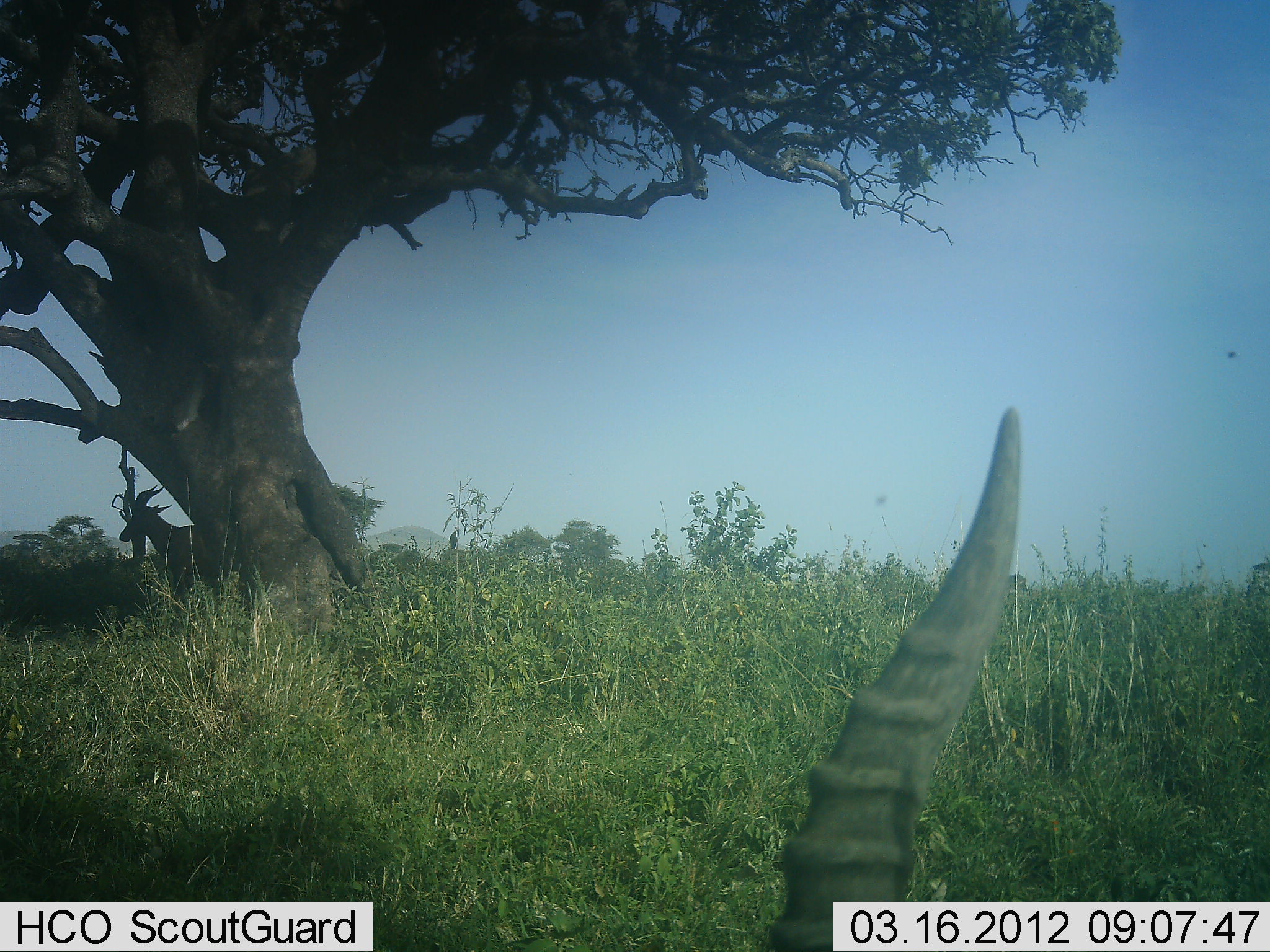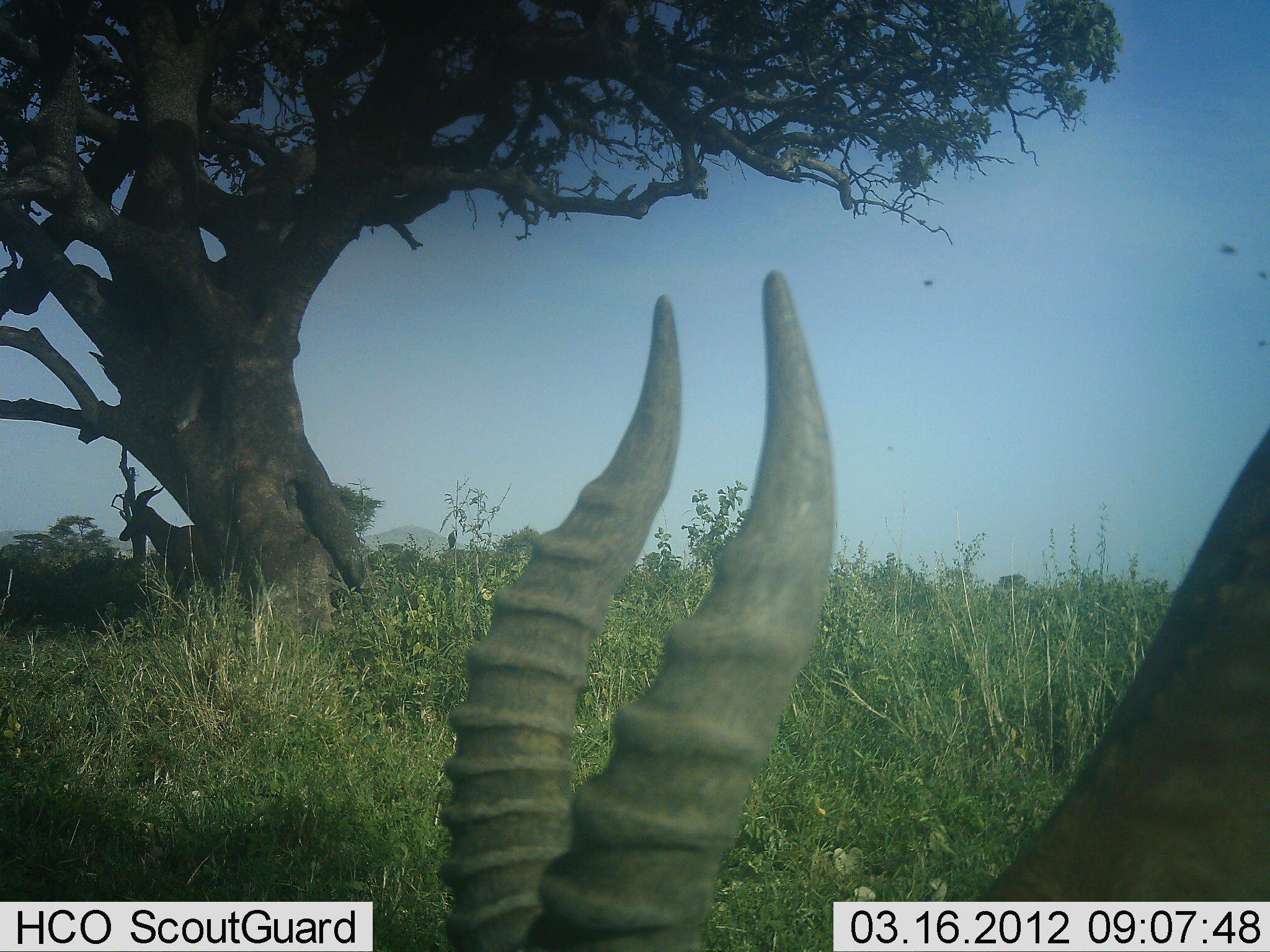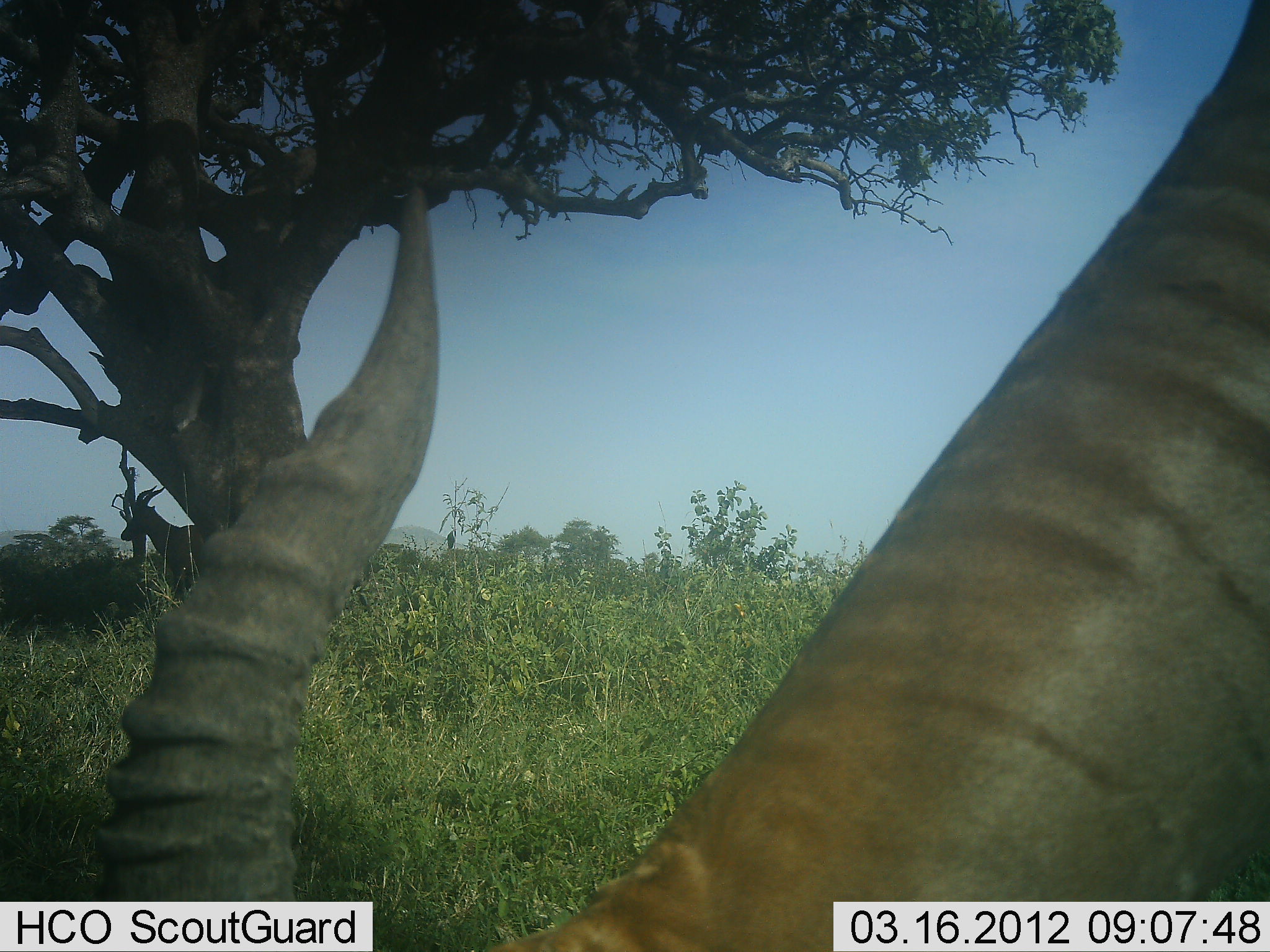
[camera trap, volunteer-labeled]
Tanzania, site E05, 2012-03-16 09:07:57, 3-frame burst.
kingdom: Animalia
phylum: Chordata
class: Mammalia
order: Artiodactyla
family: Bovidae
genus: Damaliscus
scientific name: Damaliscus lunatus jimela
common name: topi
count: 2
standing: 73%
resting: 0%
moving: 27%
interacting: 0%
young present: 0%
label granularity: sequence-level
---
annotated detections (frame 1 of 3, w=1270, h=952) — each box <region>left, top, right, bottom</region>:
animal: <region>768, 407, 1031, 952</region>; <region>117, 486, 219, 601</region>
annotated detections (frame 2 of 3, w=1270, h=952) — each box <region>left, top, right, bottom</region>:
animal: <region>444, 271, 1266, 952</region>; <region>118, 485, 220, 599</region>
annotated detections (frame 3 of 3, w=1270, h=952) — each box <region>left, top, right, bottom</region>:
animal: <region>95, 4, 1268, 952</region>; <region>119, 484, 207, 598</region>